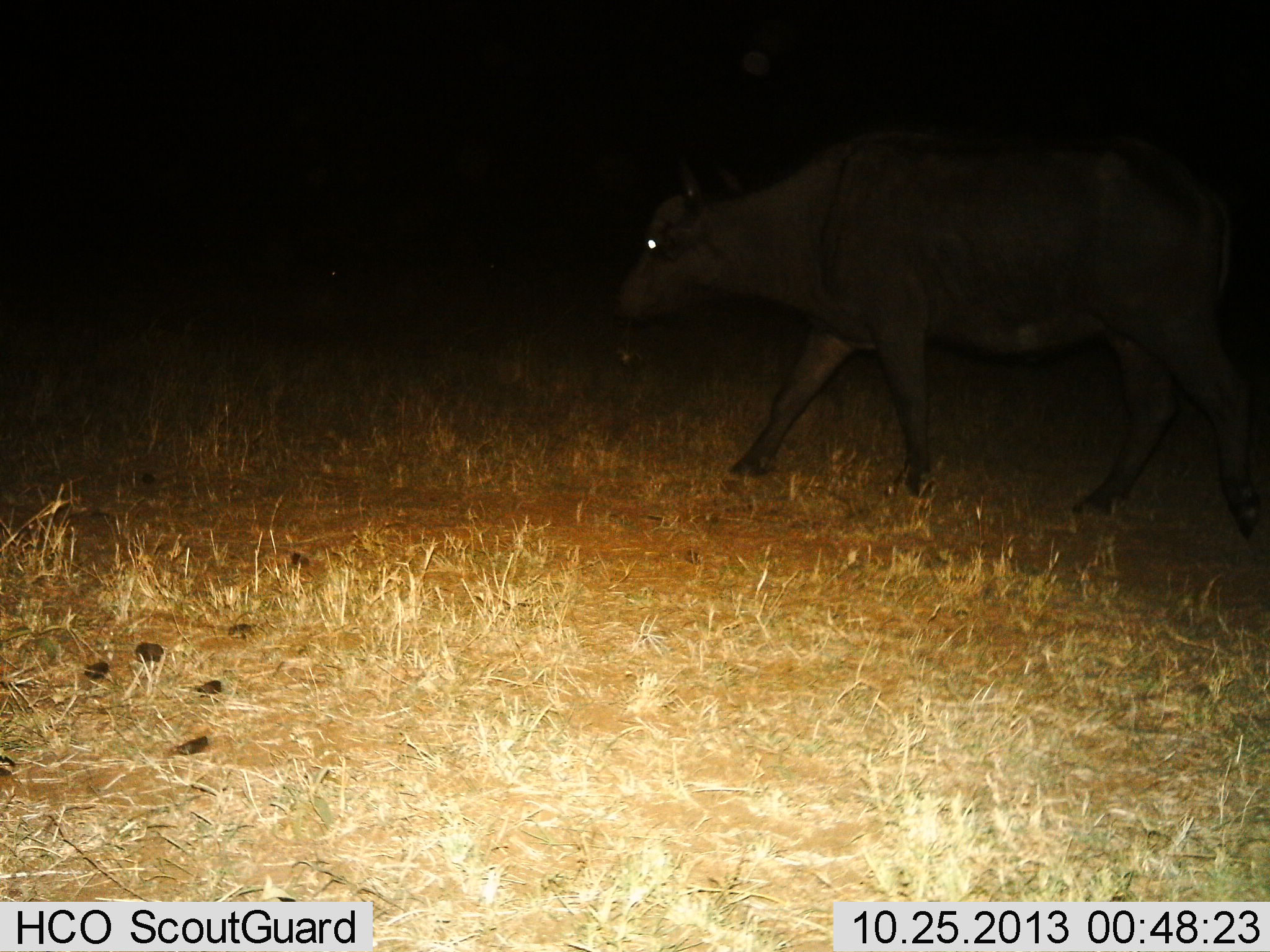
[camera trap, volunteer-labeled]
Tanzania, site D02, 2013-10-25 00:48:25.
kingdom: Animalia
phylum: Chordata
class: Mammalia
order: Artiodactyla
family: Bovidae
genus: Syncerus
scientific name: Syncerus caffer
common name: cape buffalo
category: buffalo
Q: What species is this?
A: Buffalo (cape buffalo) (Syncerus caffer).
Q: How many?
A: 1.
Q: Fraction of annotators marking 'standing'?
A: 10%.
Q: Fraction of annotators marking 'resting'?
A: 0%.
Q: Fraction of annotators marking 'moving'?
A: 90%.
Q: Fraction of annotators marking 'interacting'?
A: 0%.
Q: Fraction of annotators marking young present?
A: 0%.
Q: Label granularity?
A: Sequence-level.